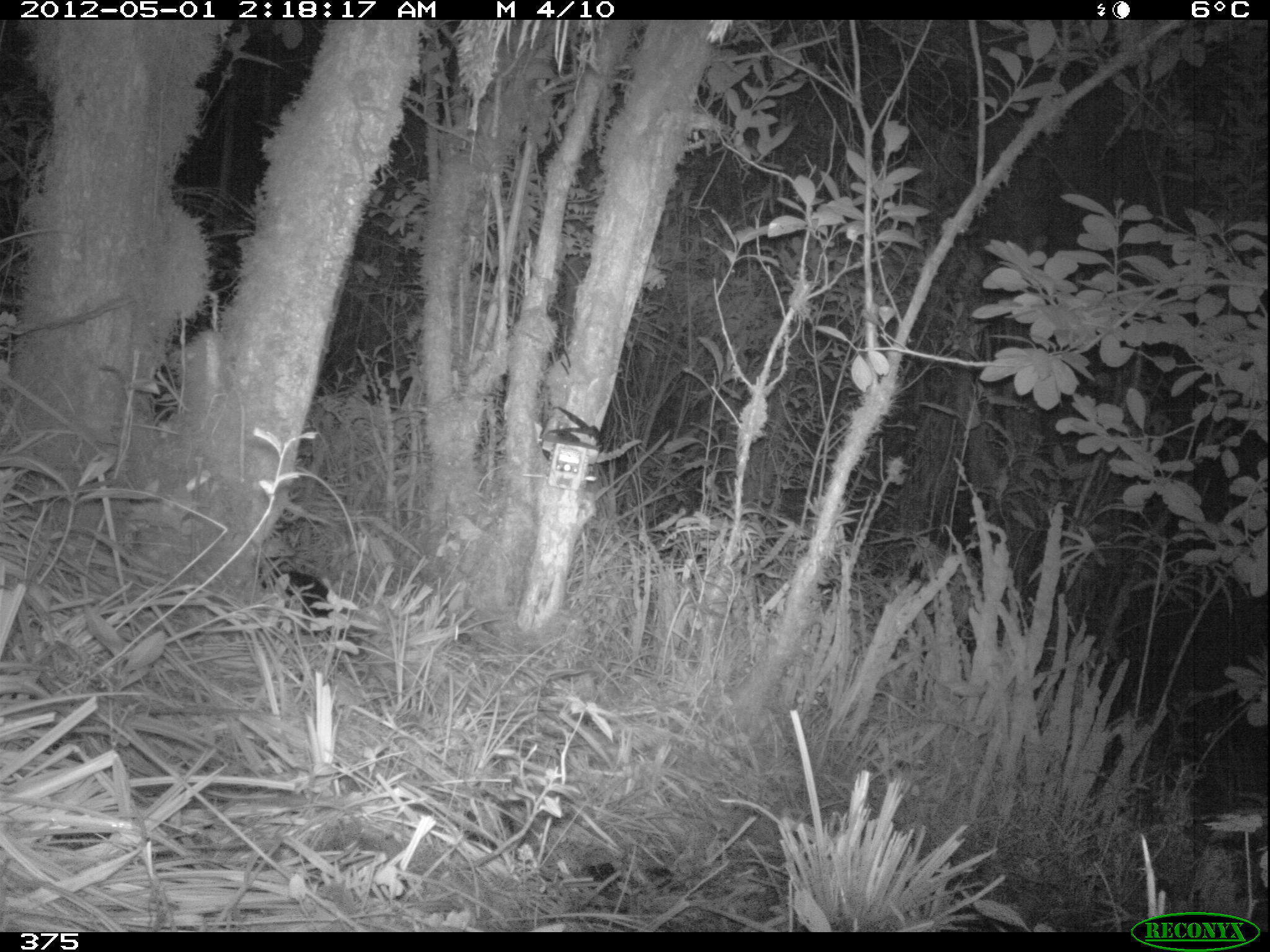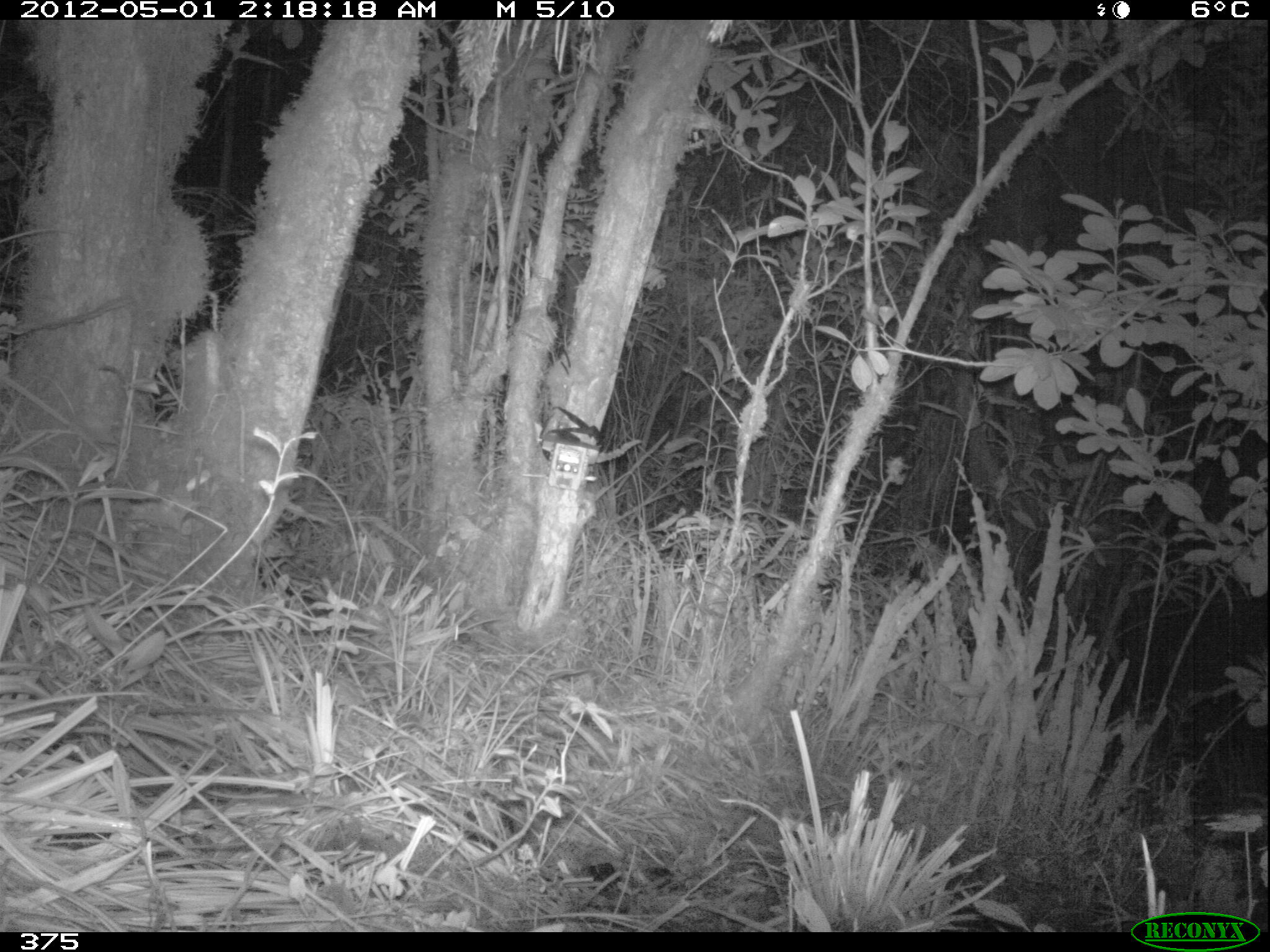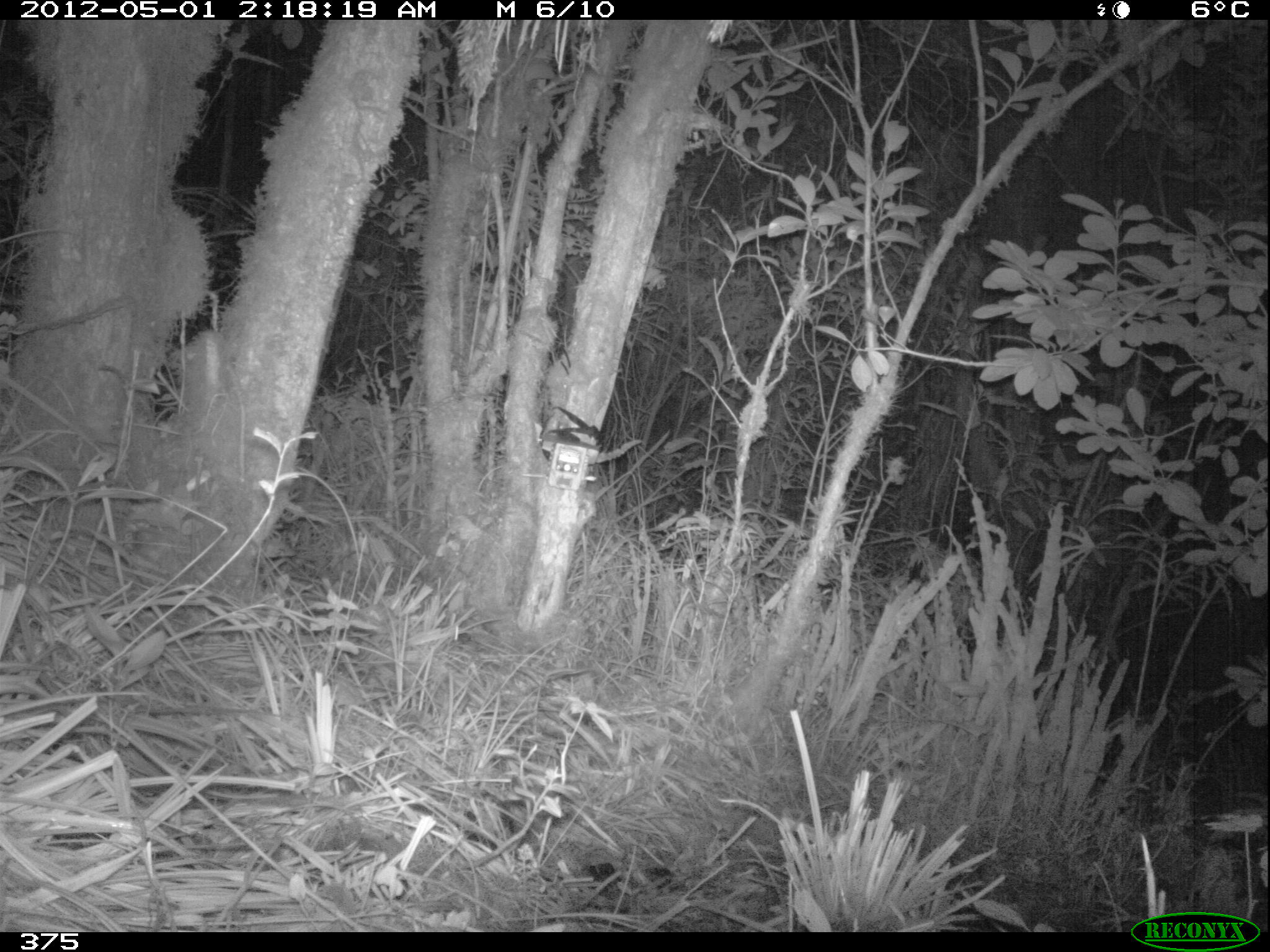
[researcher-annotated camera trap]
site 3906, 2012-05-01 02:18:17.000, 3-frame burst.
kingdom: Animalia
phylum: Chordata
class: Mammalia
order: Didelphimorphia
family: Didelphidae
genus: Didelphis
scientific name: Didelphis pernigra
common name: andean white-eared opossum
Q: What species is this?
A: Didelphis pernigra (andean white-eared opossum).